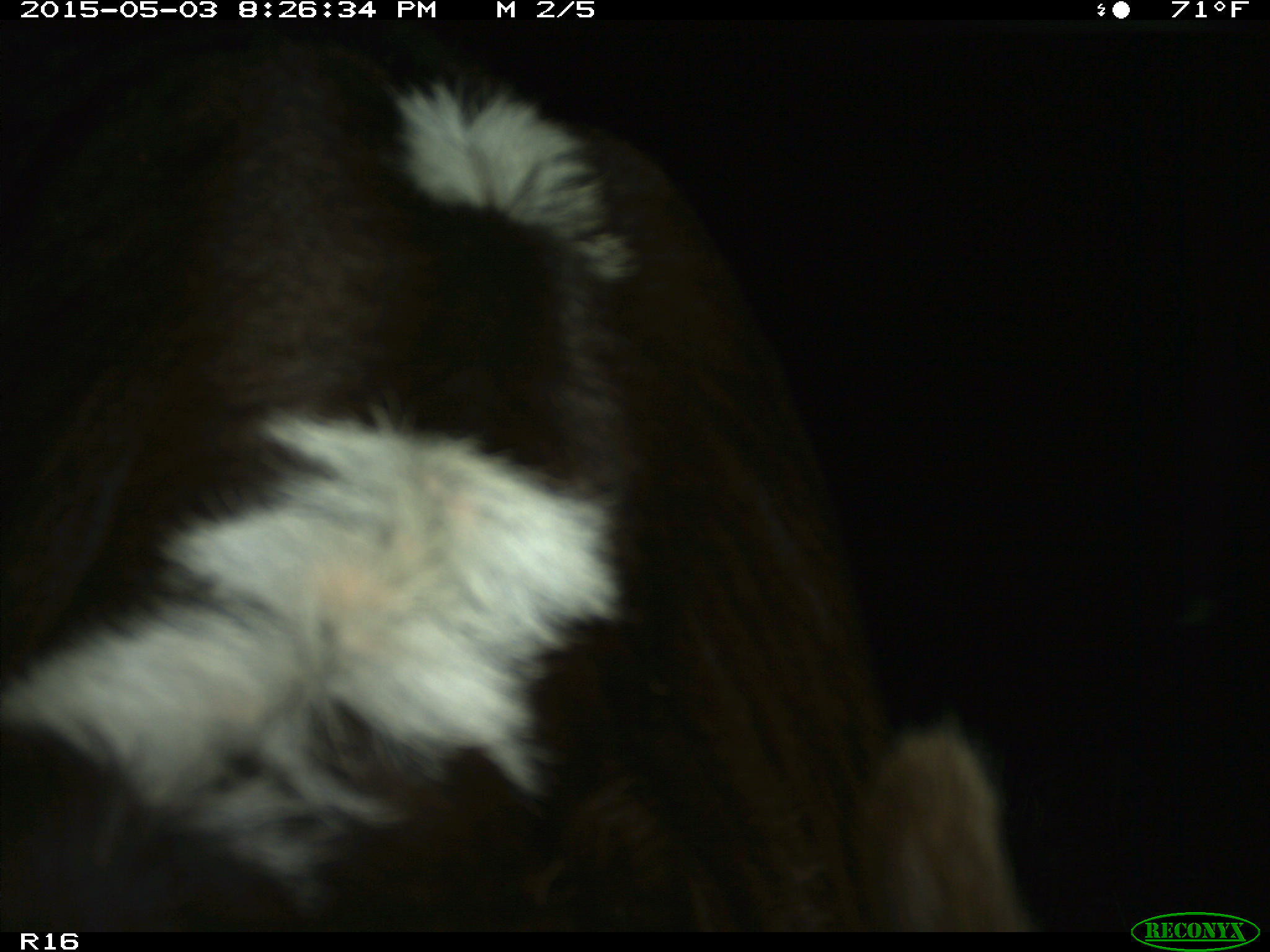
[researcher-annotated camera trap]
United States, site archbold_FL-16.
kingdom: Animalia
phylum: Chordata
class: Mammalia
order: Artiodactyla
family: Bovidae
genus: Bos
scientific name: Bos taurus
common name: domestic cow